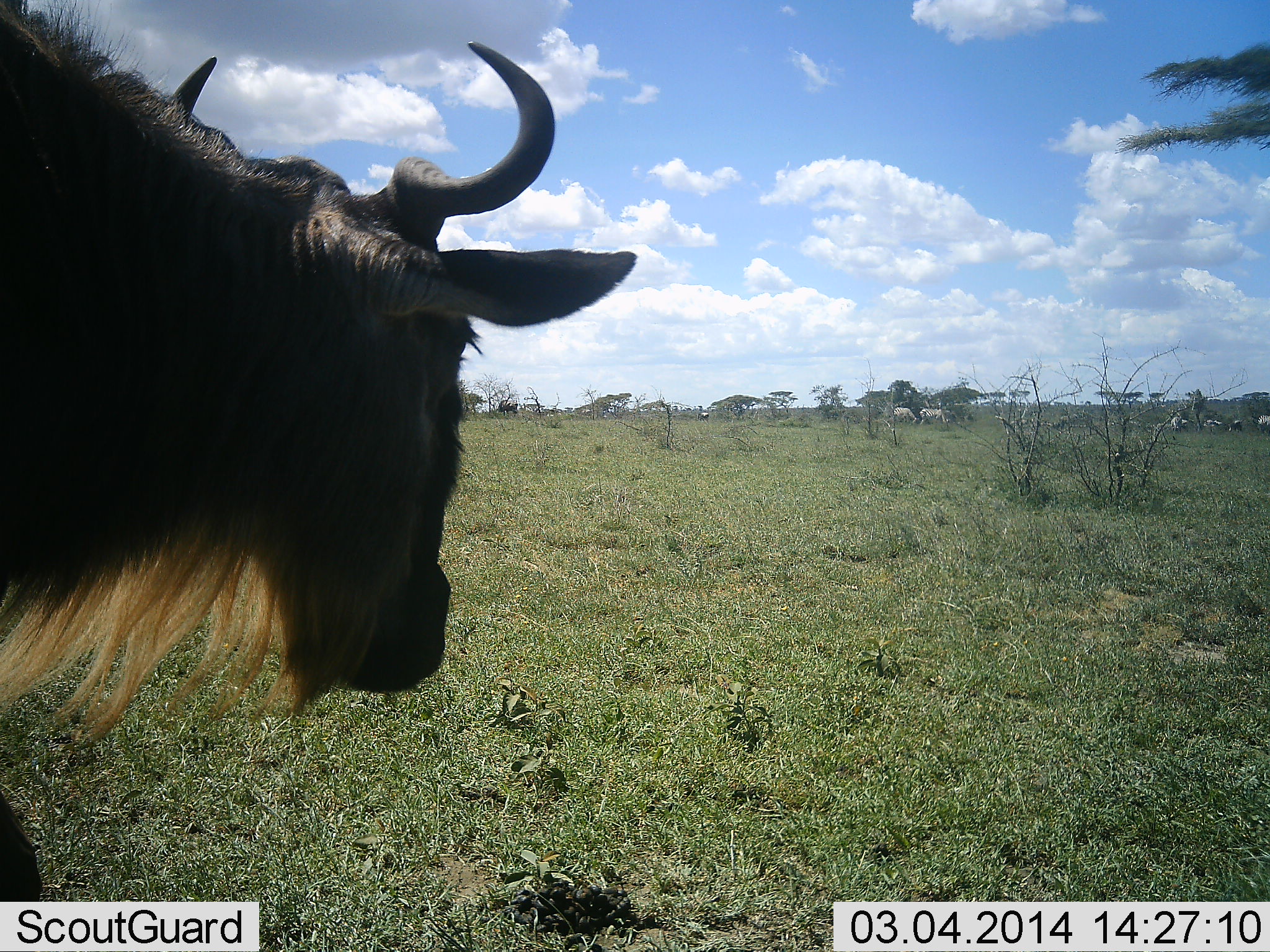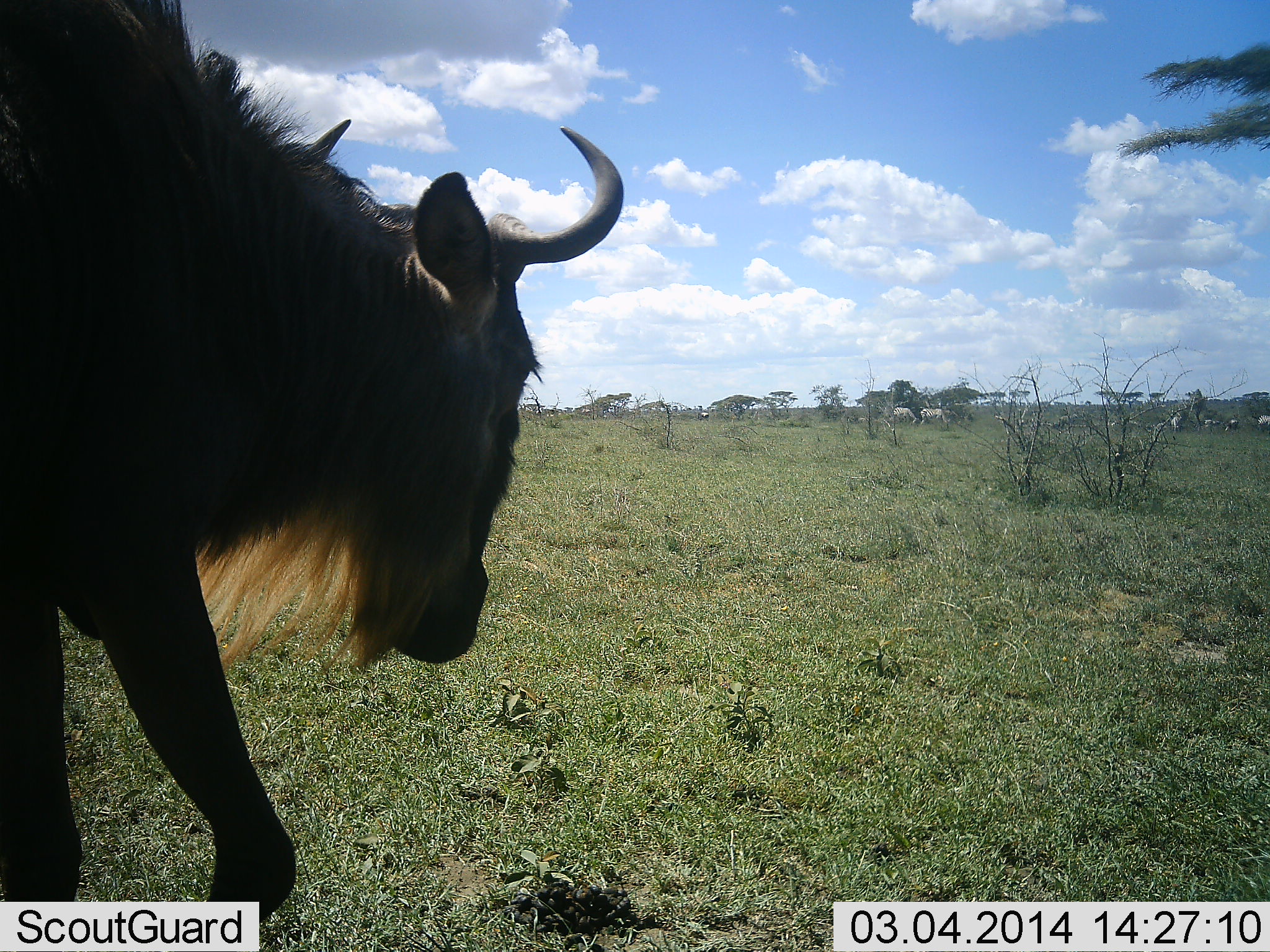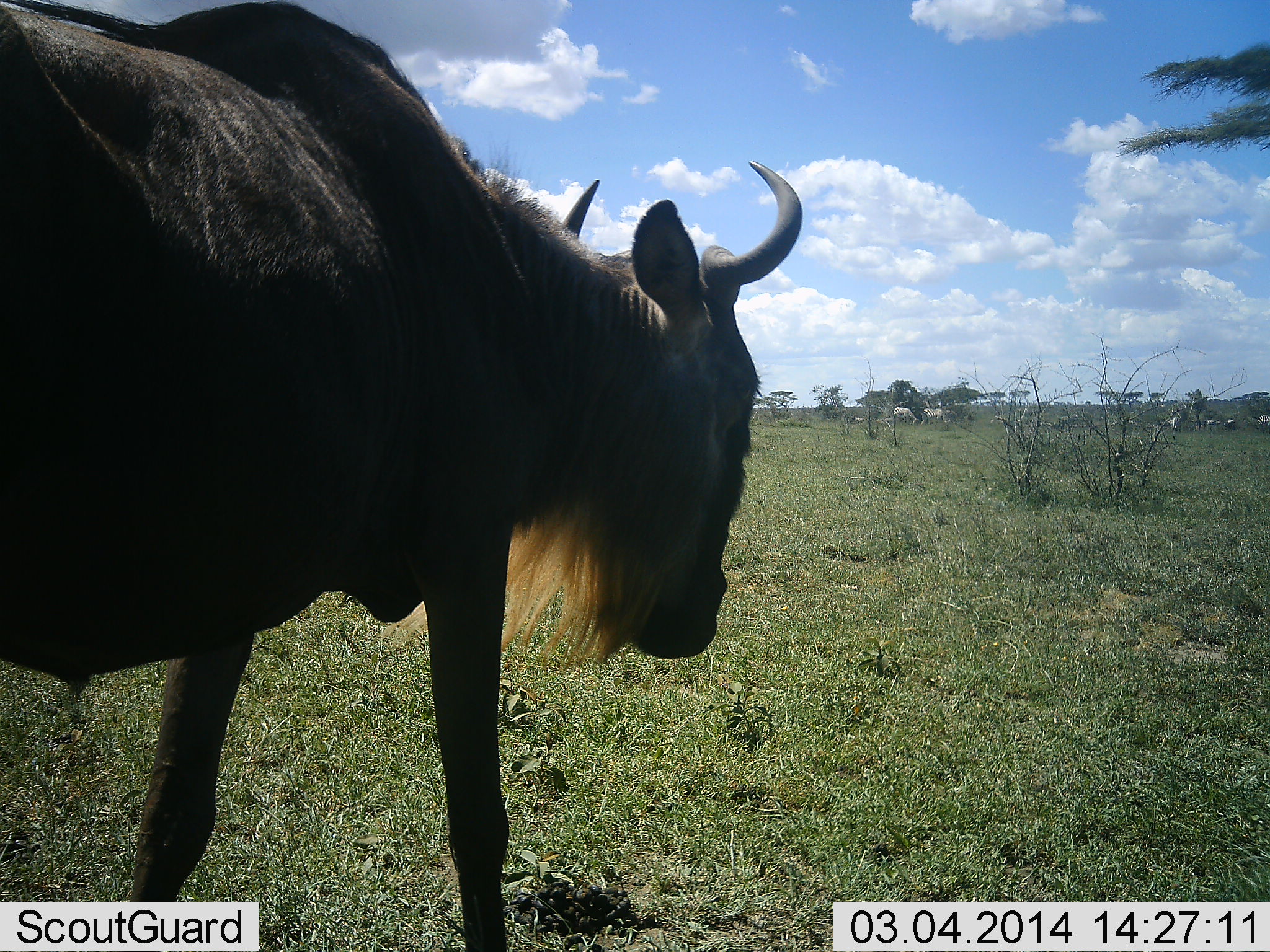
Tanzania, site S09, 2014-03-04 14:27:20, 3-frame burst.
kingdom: Animalia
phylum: Chordata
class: Mammalia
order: Artiodactyla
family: Bovidae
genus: Connochaetes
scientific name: Connochaetes taurinus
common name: blue wildebeest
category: wildebeest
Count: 1.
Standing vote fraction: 25%.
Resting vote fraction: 0%.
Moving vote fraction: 92%.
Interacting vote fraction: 0%.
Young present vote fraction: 0%.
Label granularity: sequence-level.